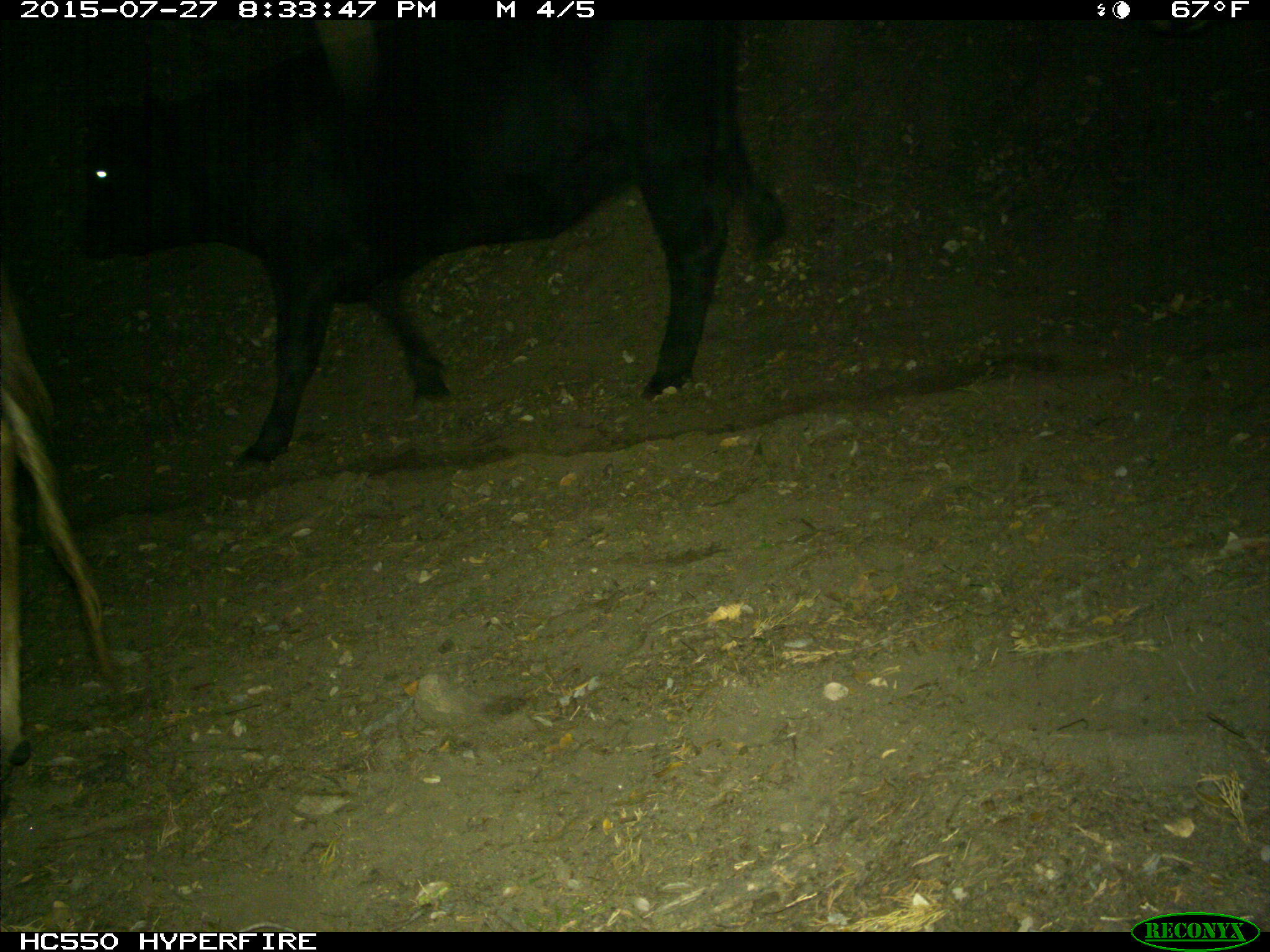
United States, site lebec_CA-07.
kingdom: Animalia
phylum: Chordata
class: Mammalia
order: Artiodactyla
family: Bovidae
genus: Bos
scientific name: Bos taurus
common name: domestic cow